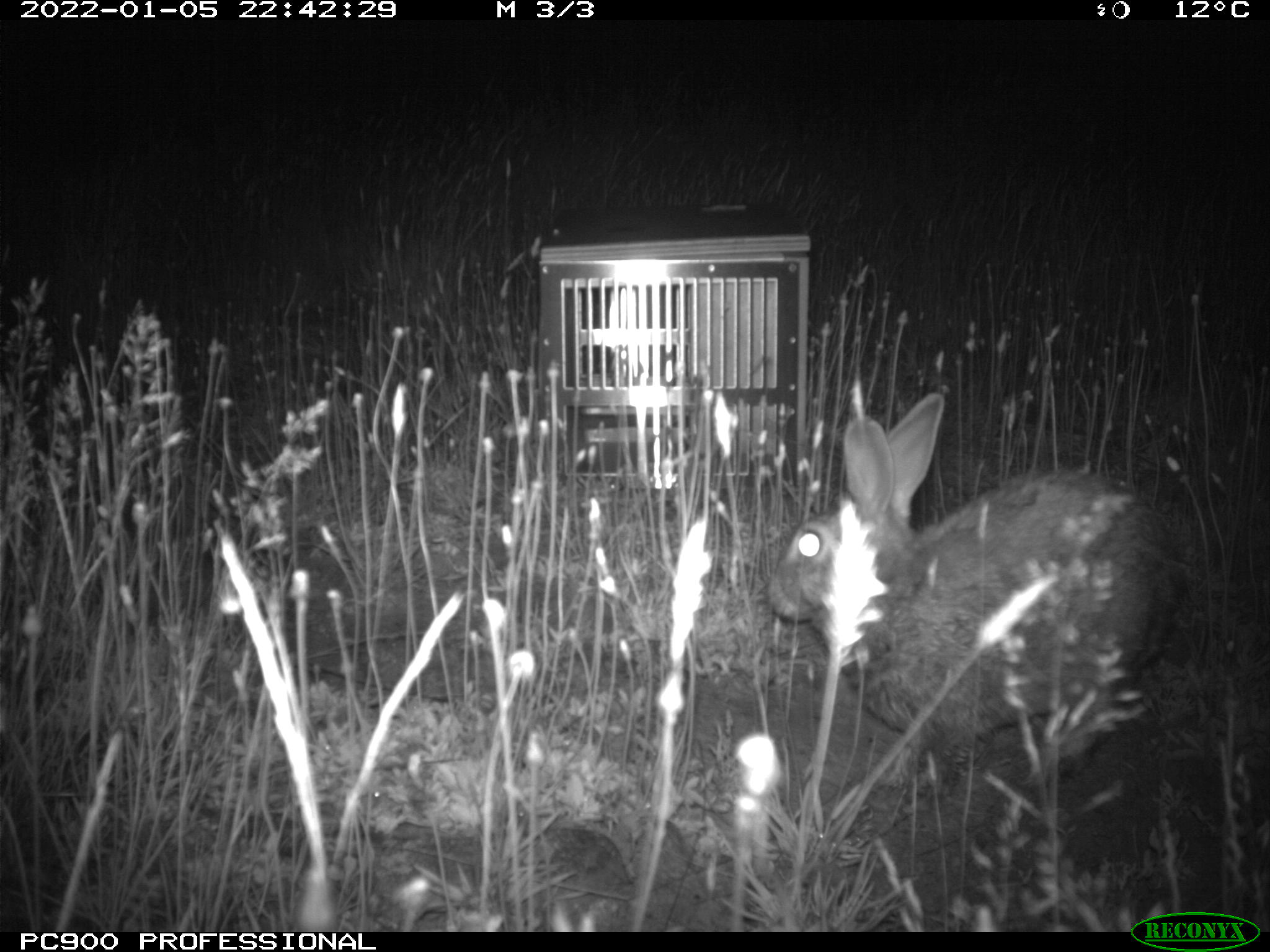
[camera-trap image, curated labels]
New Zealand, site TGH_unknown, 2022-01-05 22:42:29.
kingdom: Animalia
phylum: Chordata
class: Mammalia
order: Lagomorpha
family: Leporidae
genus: Oryctolagus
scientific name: Oryctolagus cuniculus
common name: european rabbit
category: rabbit